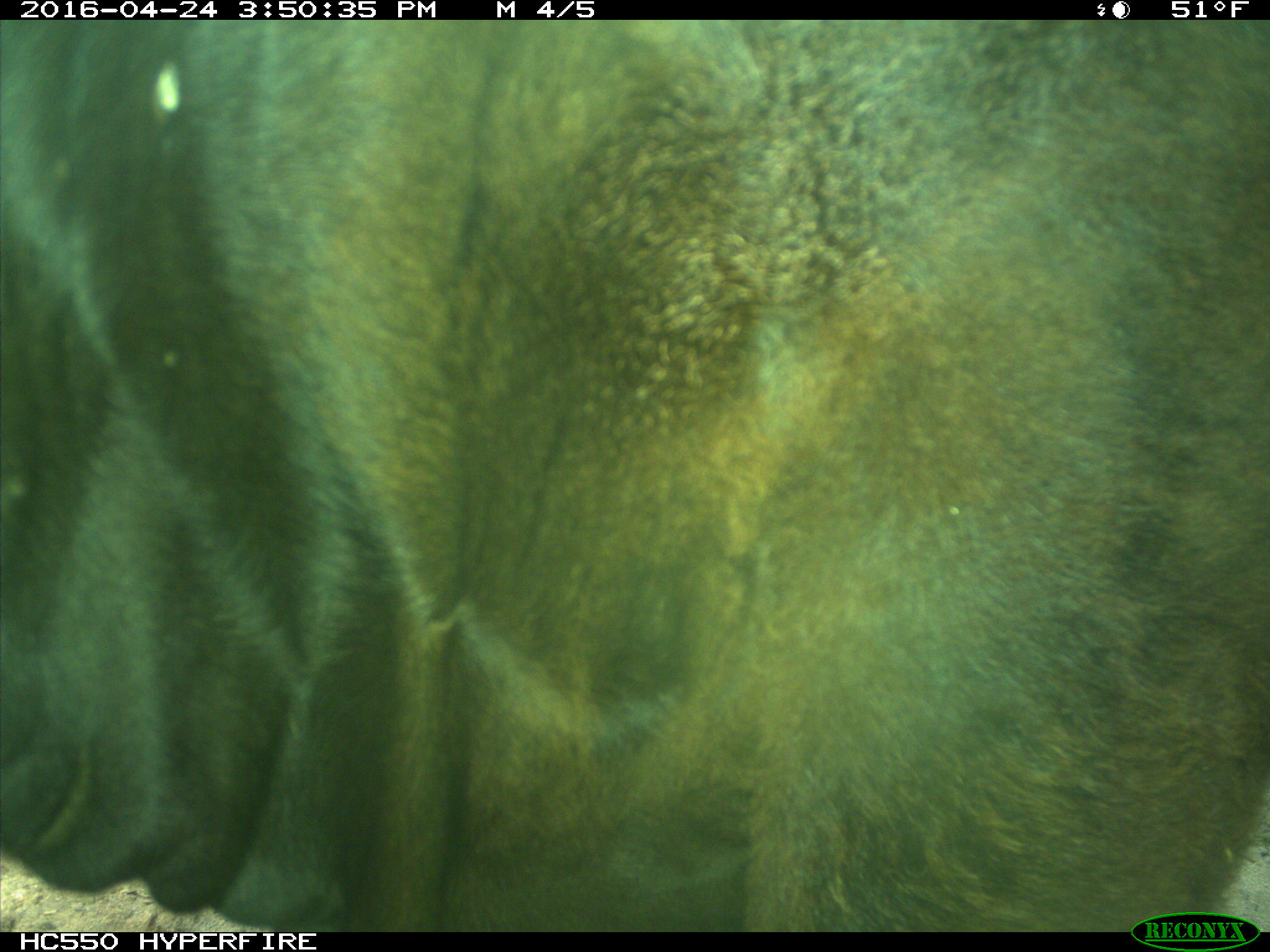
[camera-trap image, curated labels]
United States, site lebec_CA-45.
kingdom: Animalia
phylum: Chordata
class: Mammalia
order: Artiodactyla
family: Bovidae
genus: Bos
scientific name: Bos taurus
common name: domestic cow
Bos taurus (domestic cow).